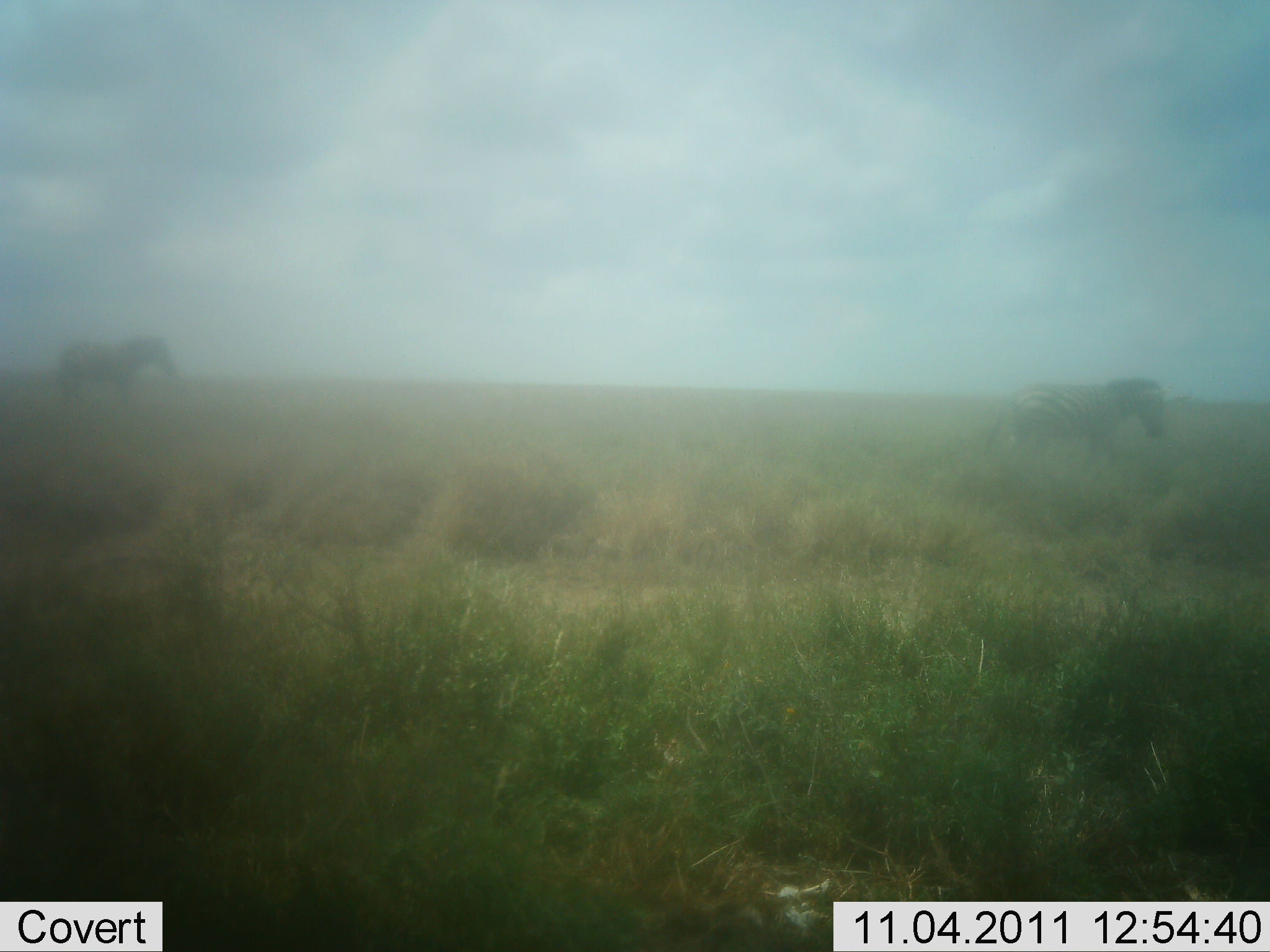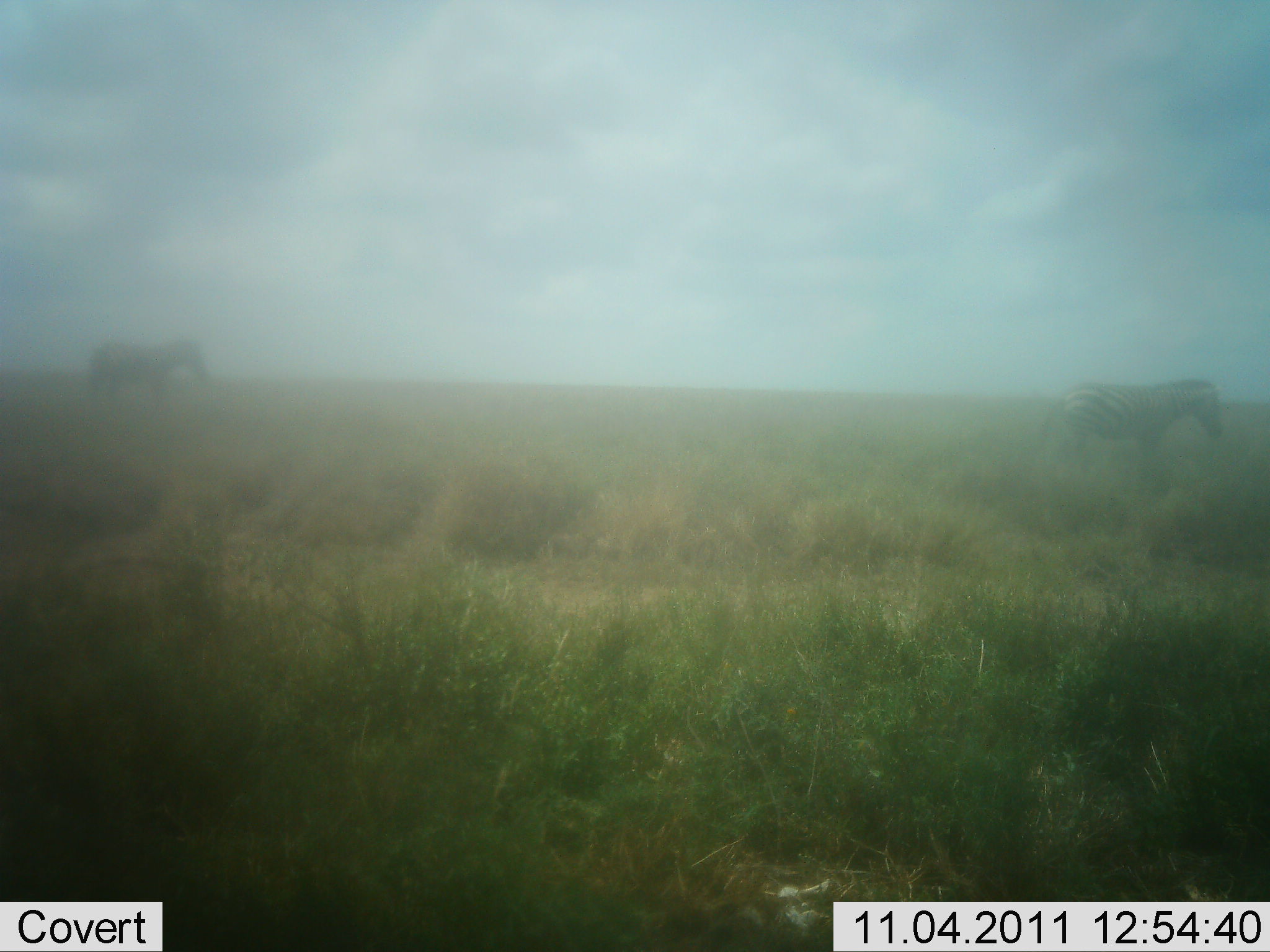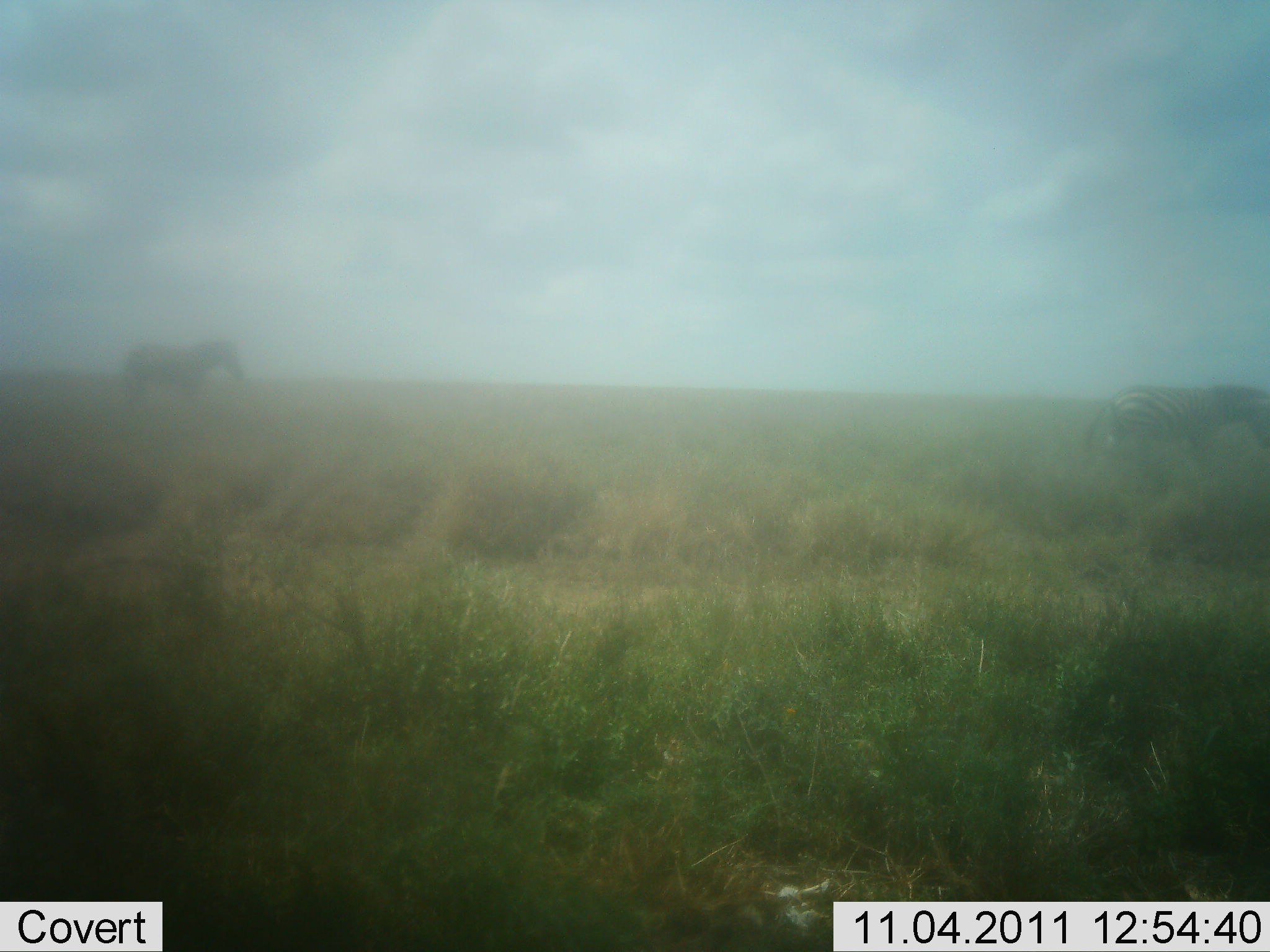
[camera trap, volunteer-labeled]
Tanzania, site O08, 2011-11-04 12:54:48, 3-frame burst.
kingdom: Animalia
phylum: Chordata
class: Mammalia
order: Perissodactyla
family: Equidae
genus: Equus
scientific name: Equus quagga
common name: plains zebra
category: zebra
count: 2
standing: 8%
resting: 0%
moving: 100%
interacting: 0%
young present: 0%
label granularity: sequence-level